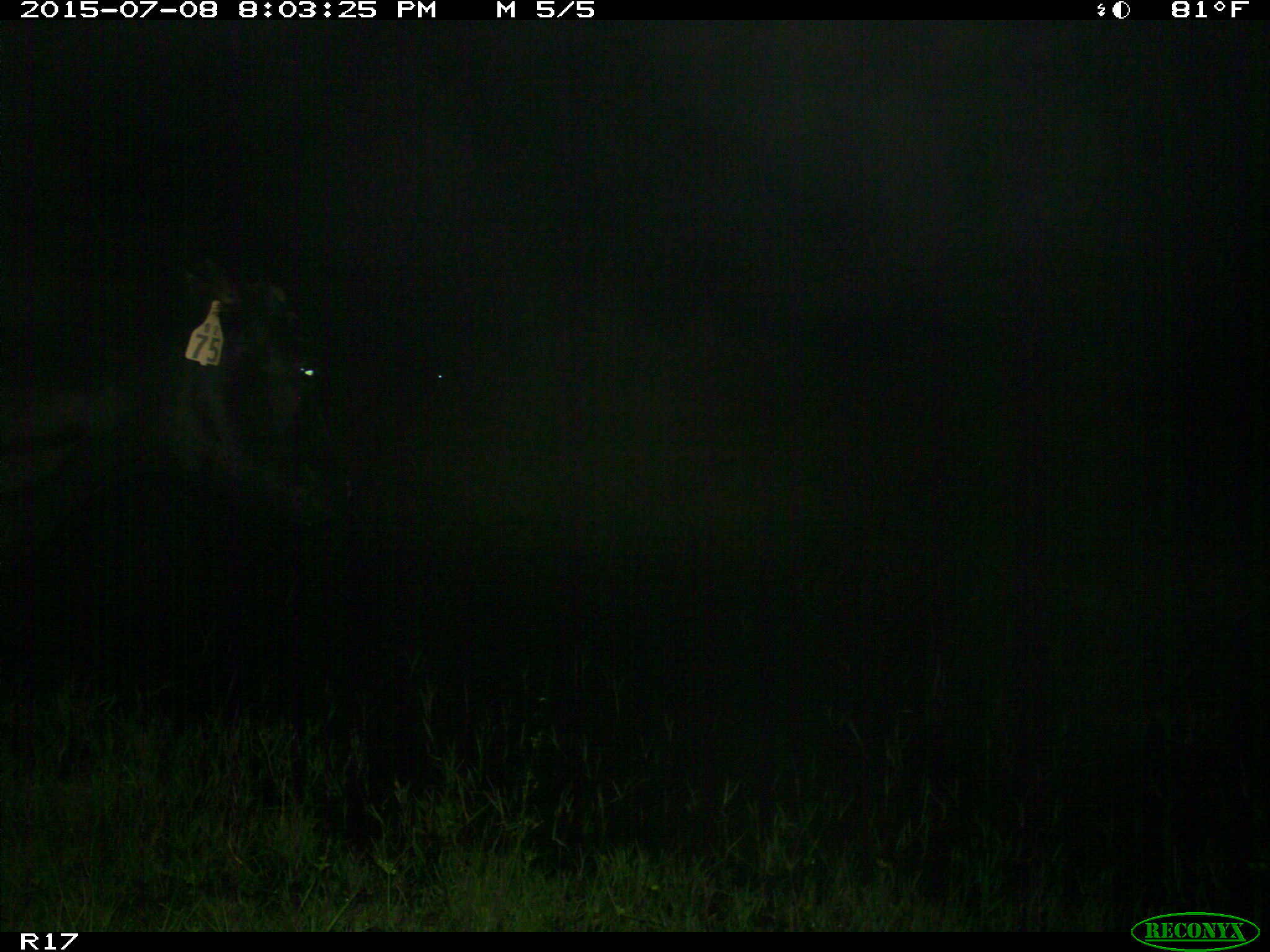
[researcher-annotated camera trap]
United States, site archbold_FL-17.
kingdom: Animalia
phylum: Chordata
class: Mammalia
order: Artiodactyla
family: Bovidae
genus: Bos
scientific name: Bos taurus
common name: domestic cow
Bos taurus (domestic cow).